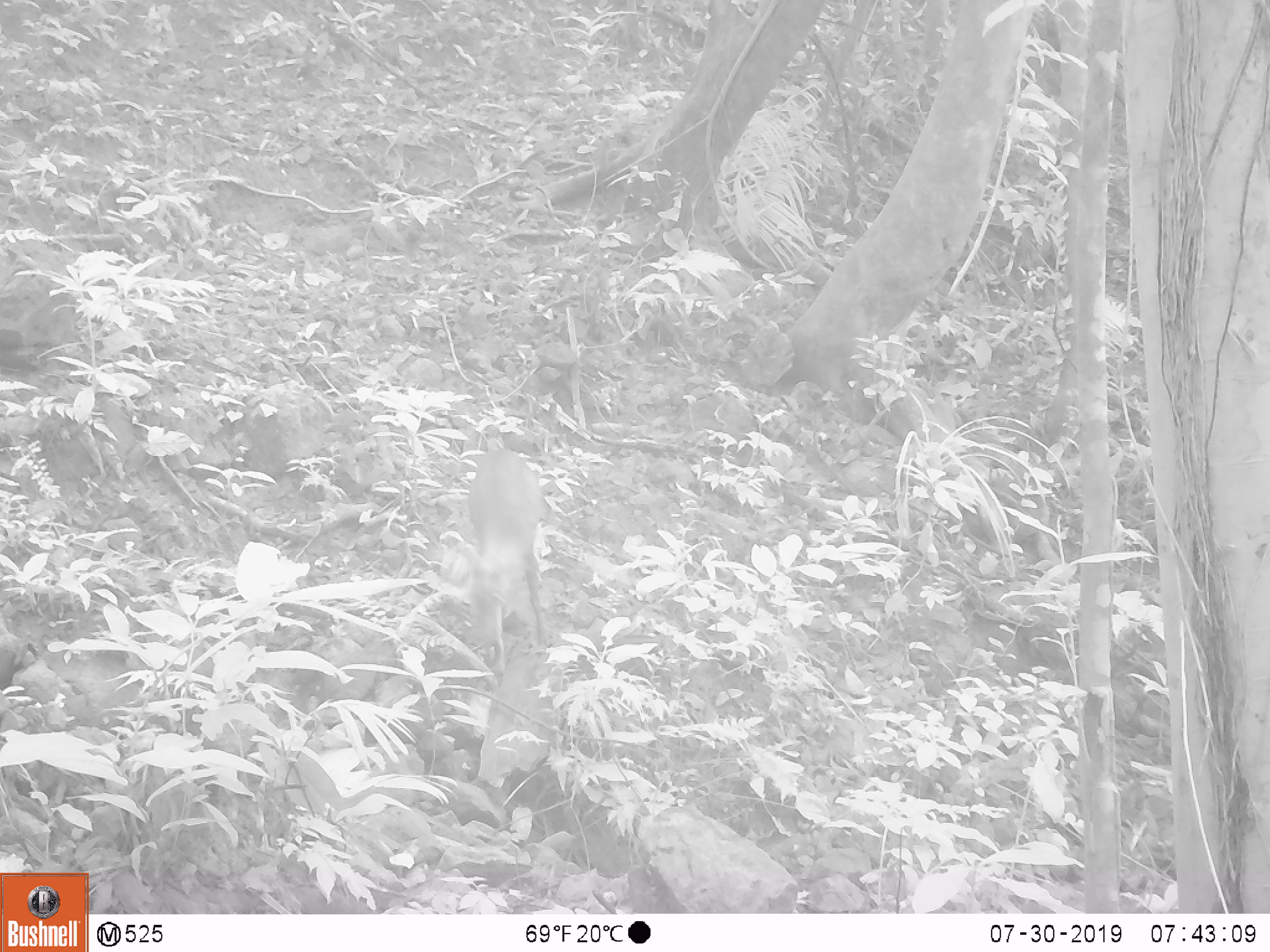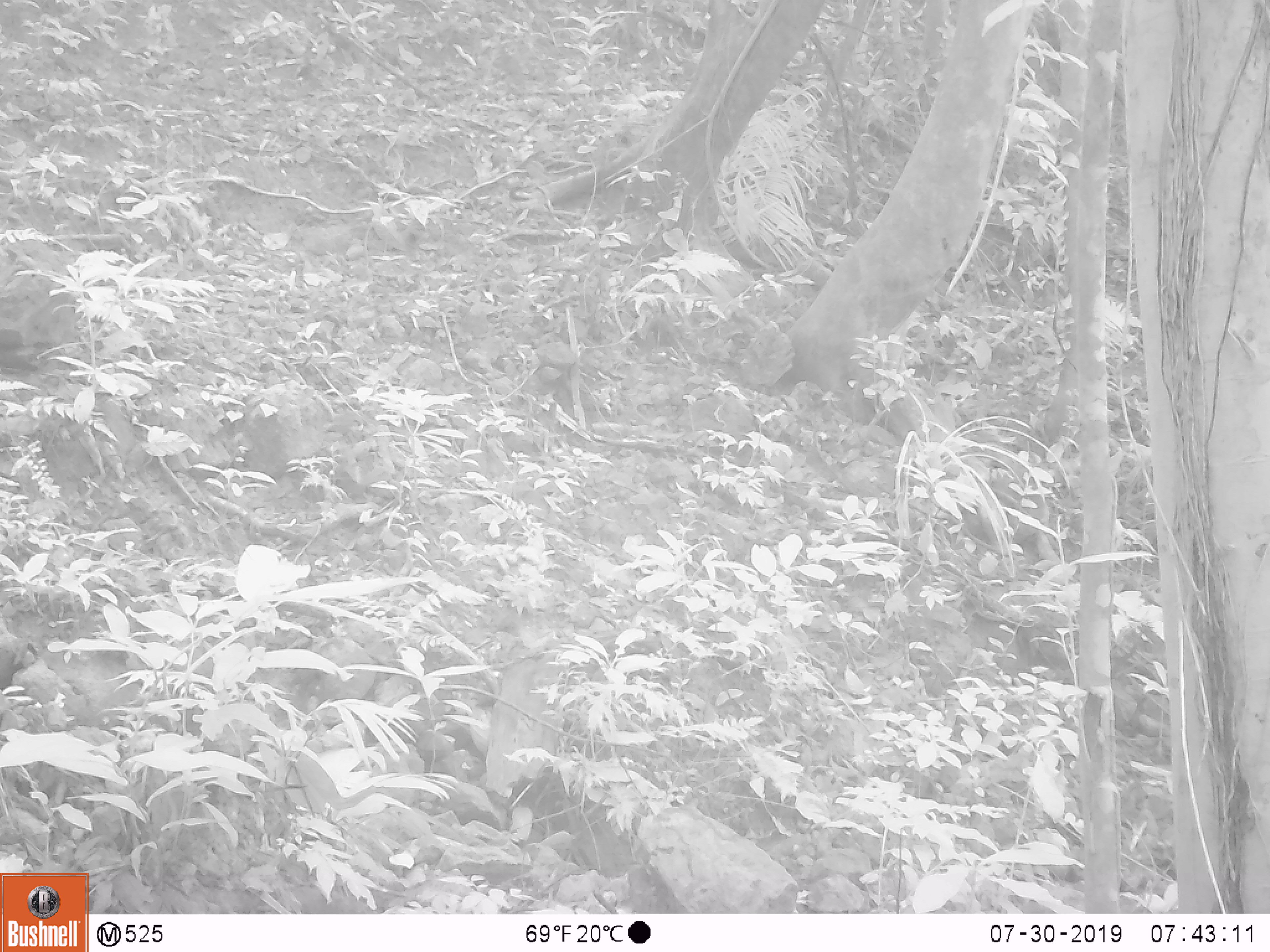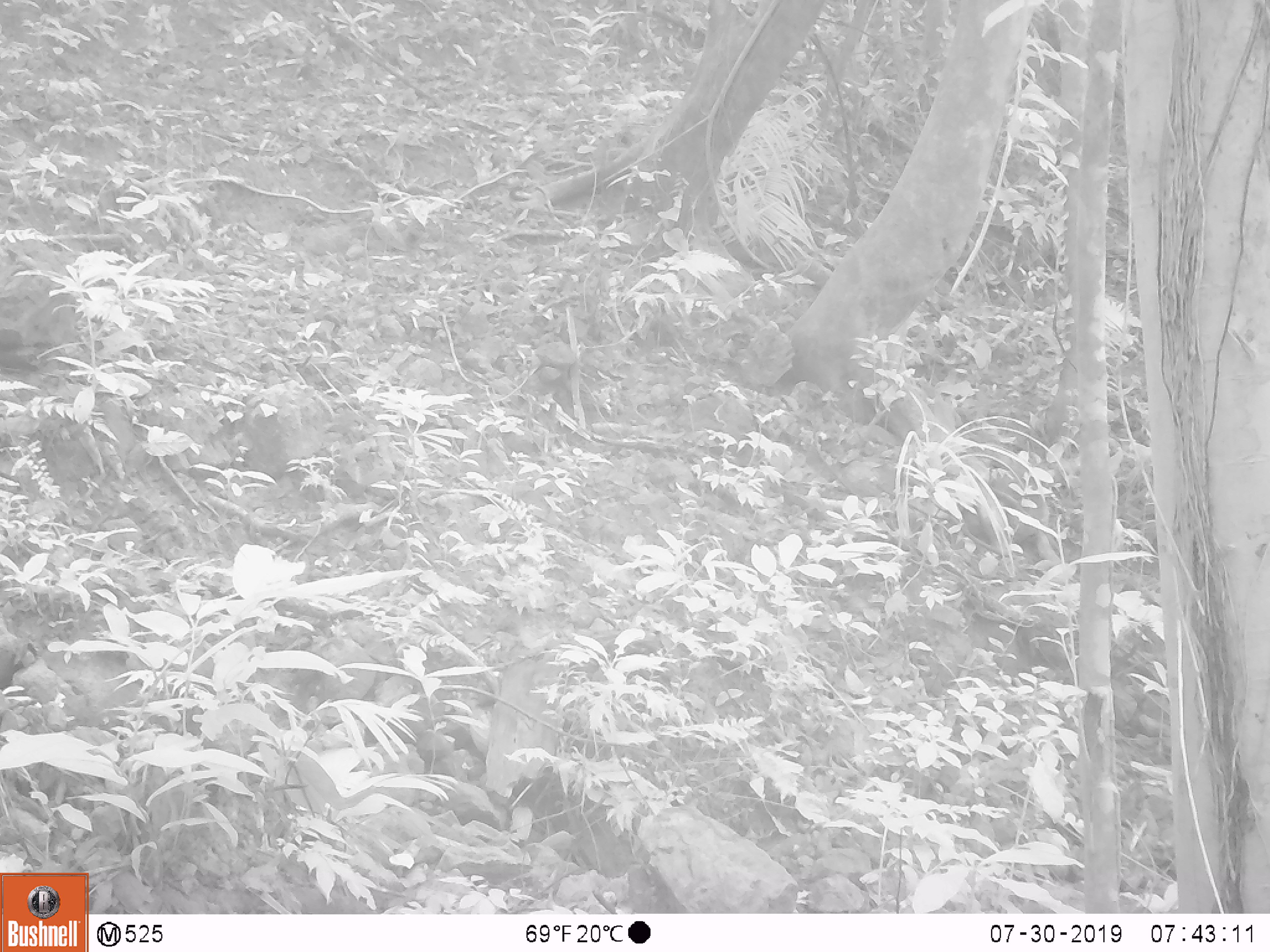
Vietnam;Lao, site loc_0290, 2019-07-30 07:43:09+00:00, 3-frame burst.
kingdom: Animalia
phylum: Chordata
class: Mammalia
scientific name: Laurasiatheria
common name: ungulate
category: unidentified ungulates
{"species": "unidentified ungulates (ungulate) (Laurasiatheria)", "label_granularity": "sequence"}